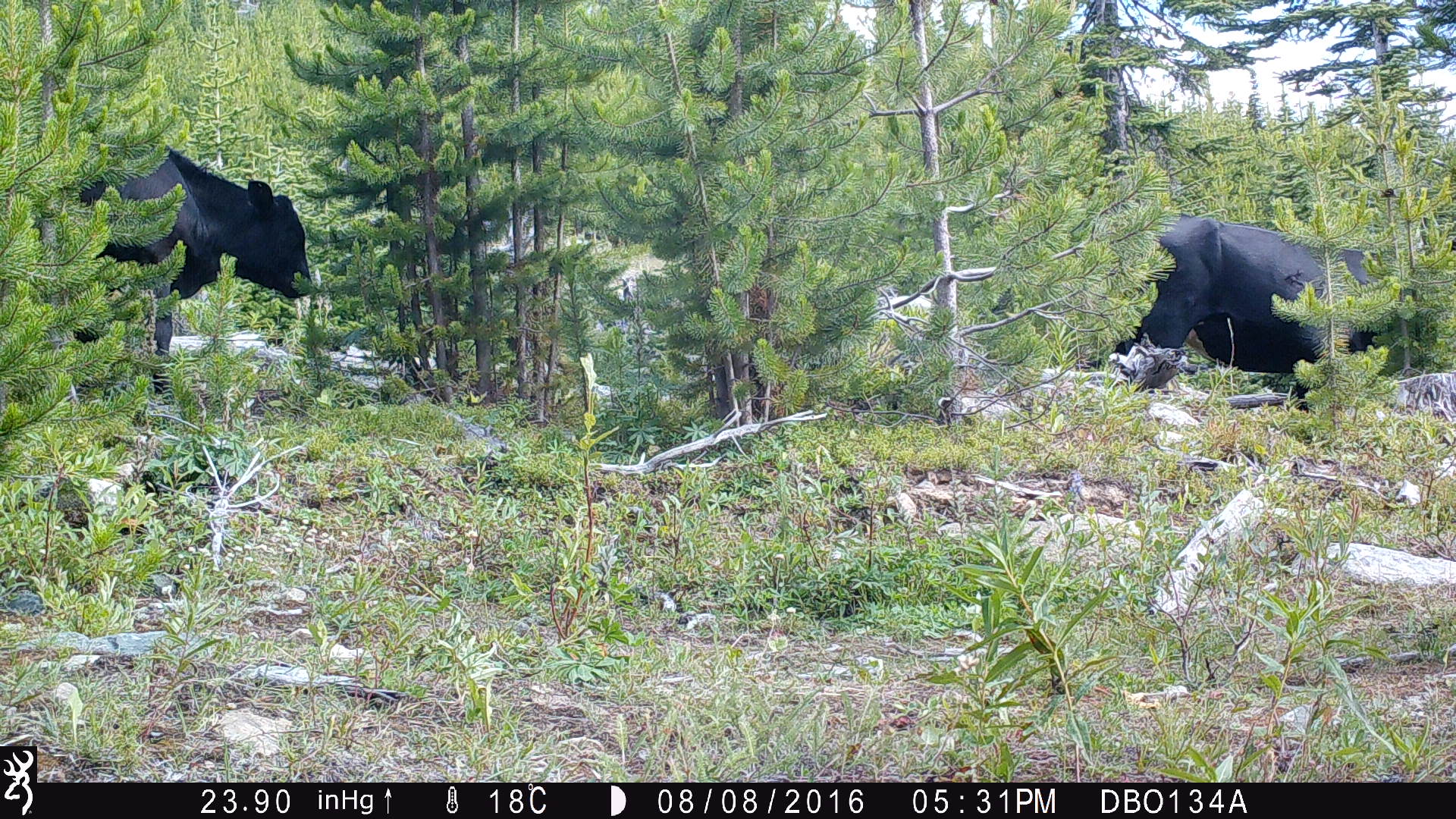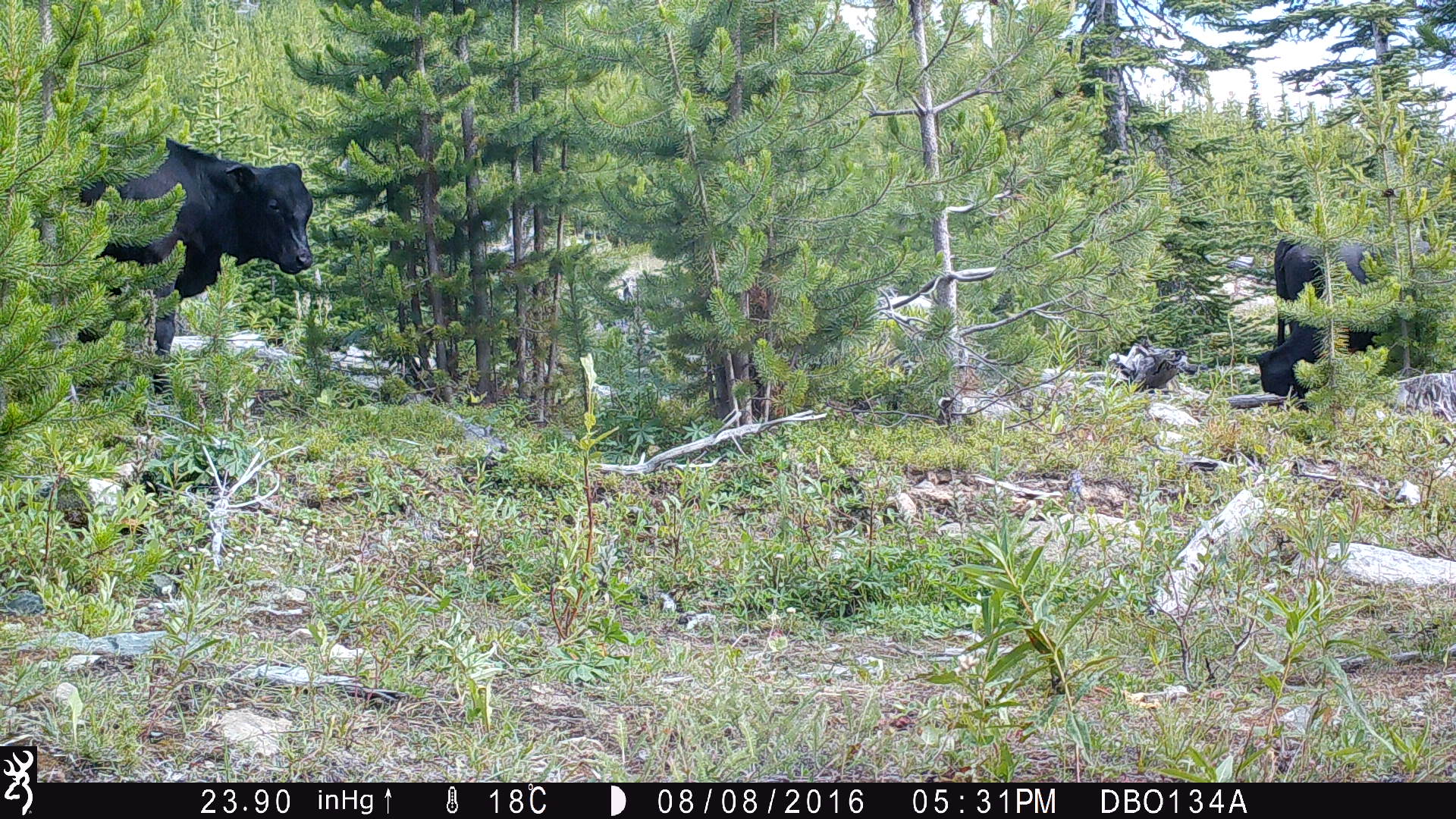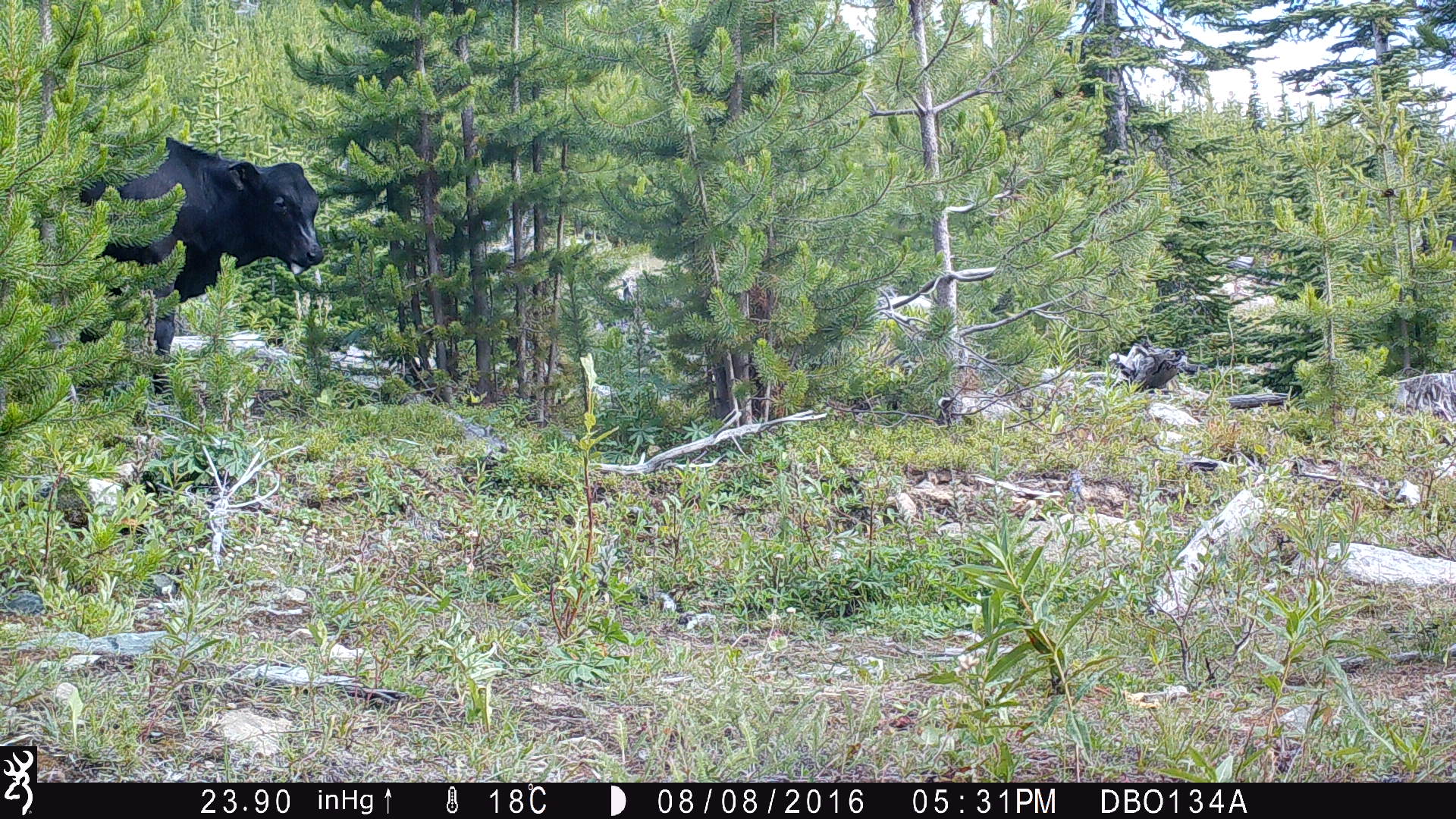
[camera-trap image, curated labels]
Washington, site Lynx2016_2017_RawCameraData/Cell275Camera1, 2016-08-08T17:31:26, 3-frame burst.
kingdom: Animalia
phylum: Chordata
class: Mammalia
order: Artiodactyla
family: Bovidae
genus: Bos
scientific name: Bos taurus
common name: domestic cattle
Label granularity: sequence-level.